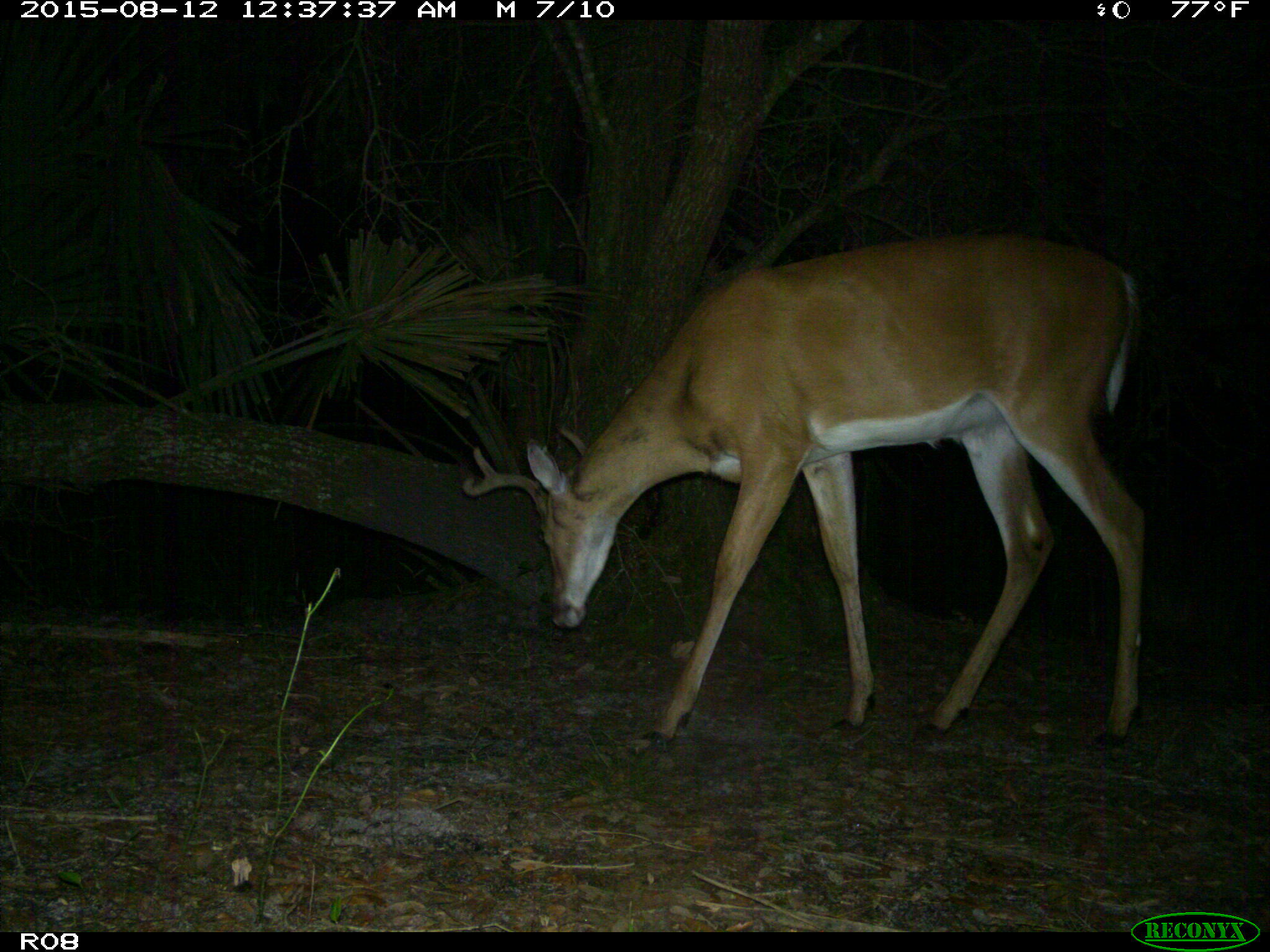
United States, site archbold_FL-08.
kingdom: Animalia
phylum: Chordata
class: Mammalia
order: Artiodactyla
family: Cervidae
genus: Odocoileus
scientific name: Odocoileus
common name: deer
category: unidentified deer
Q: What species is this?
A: Unidentified deer (deer) (Odocoileus).